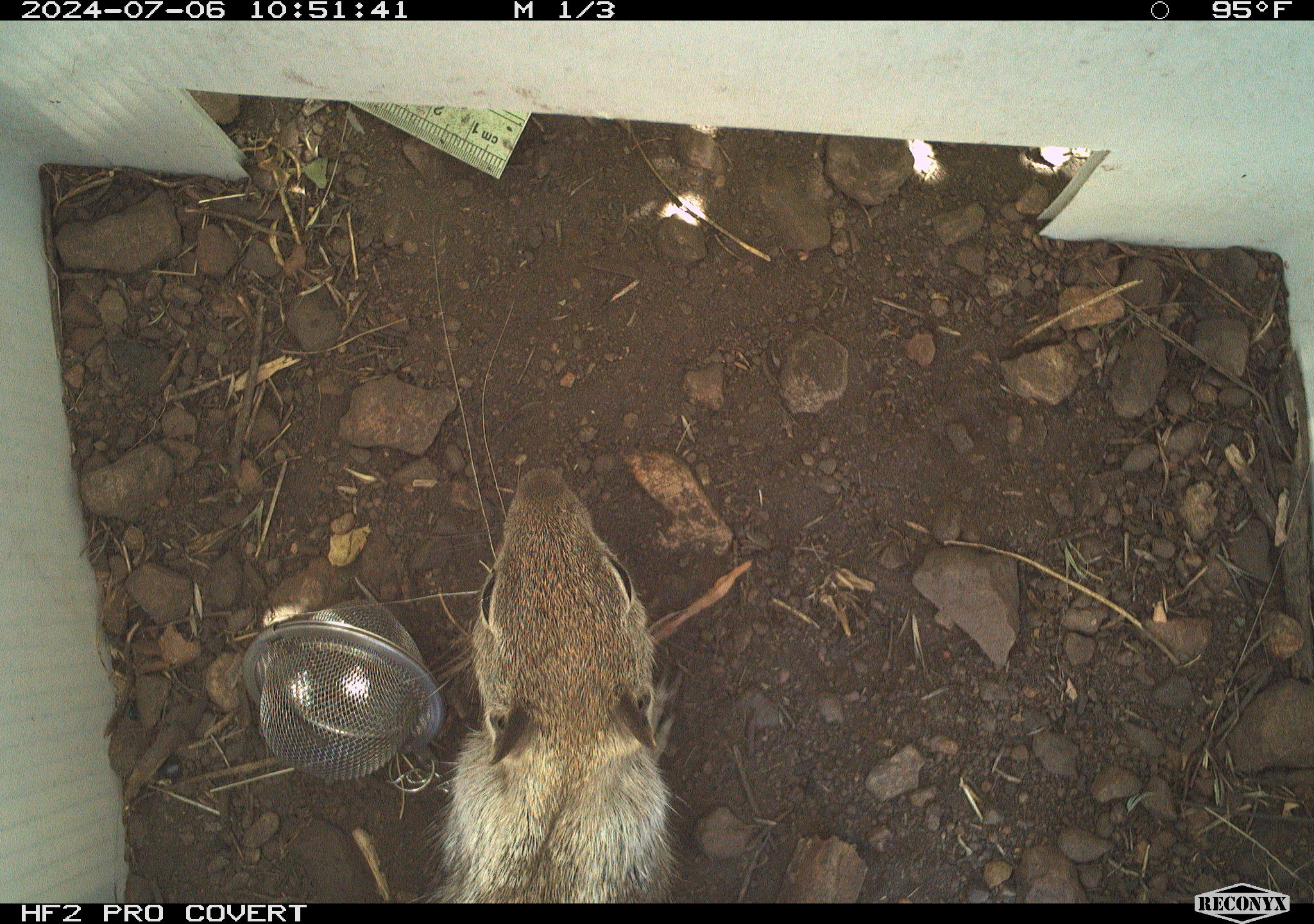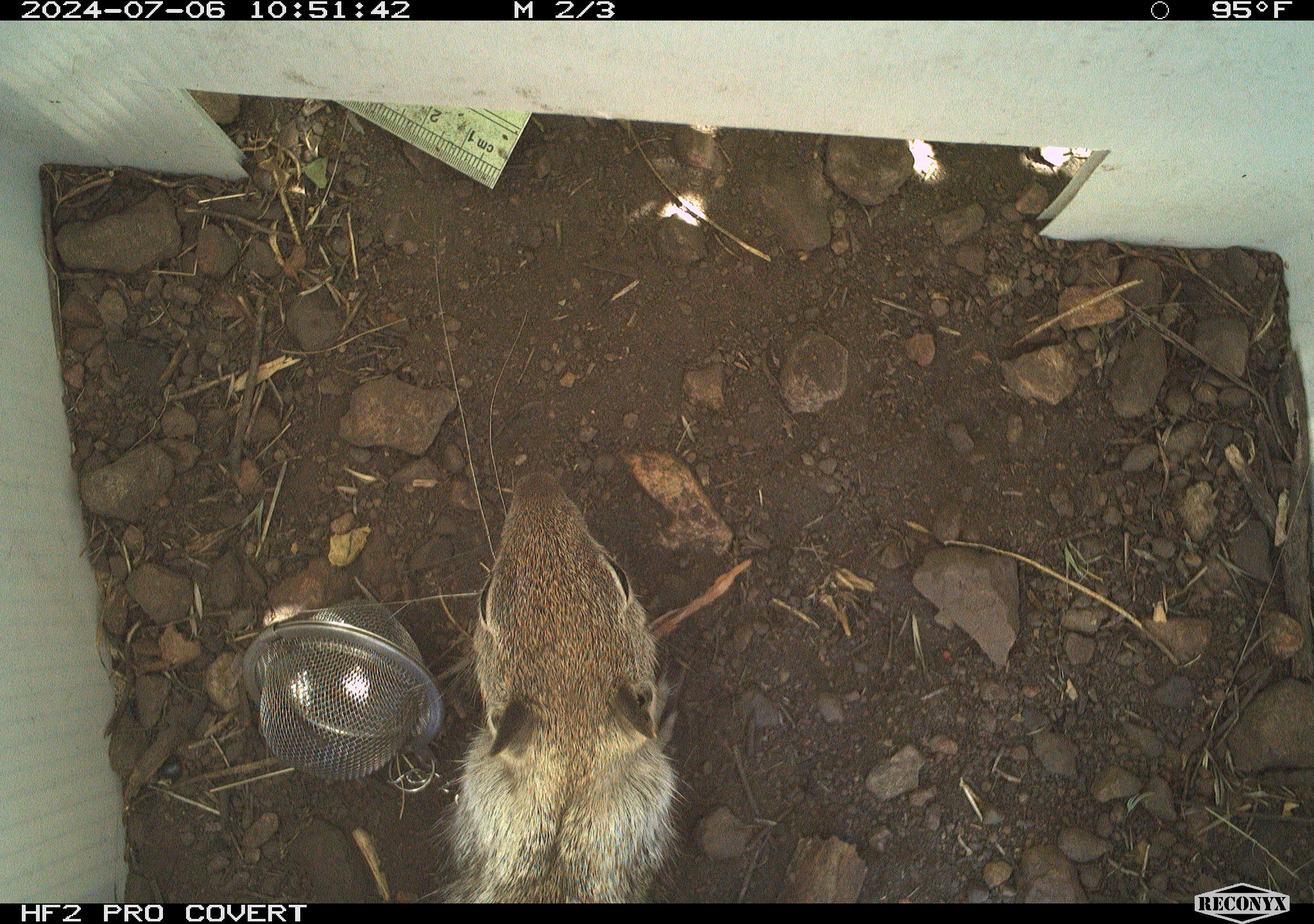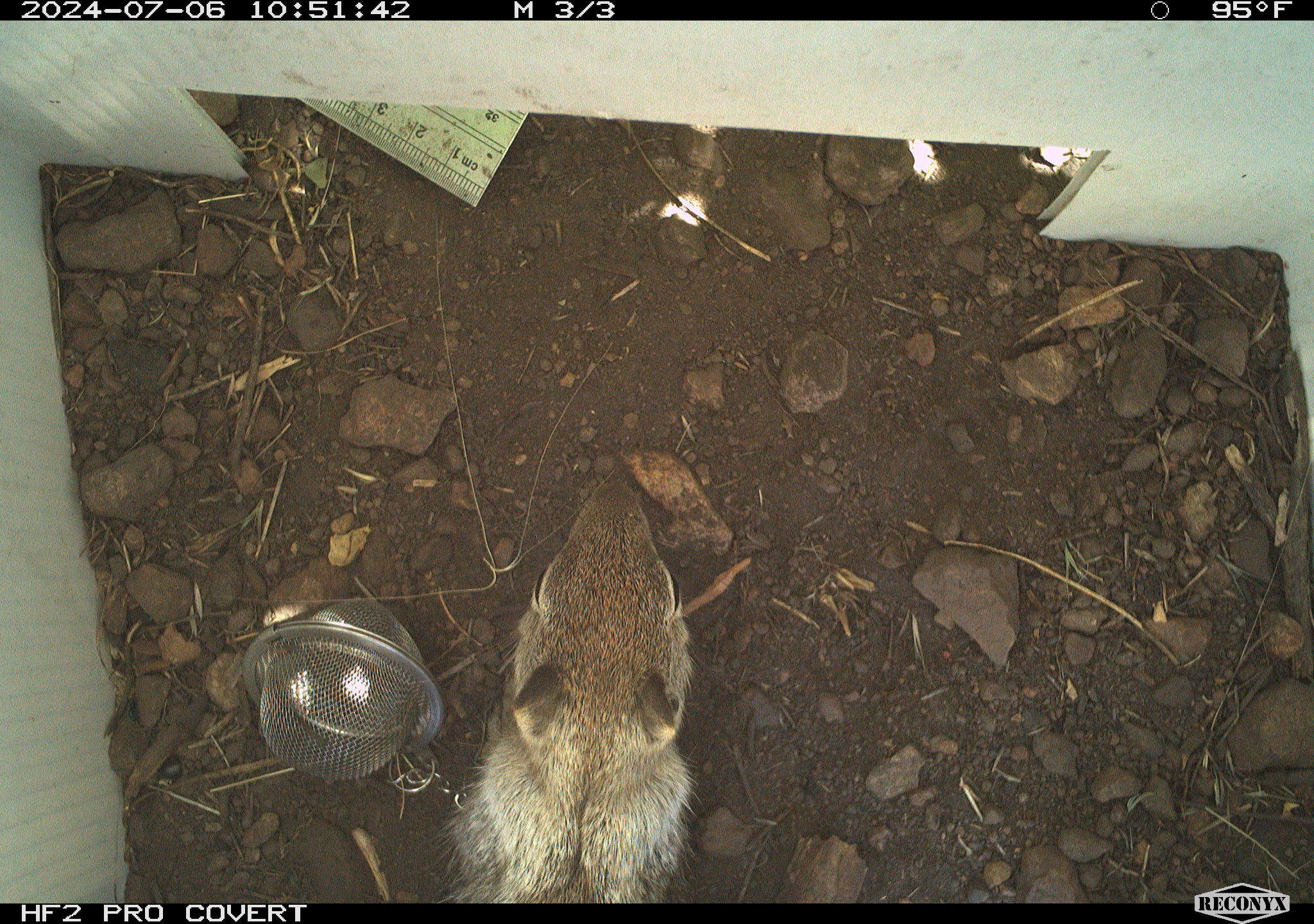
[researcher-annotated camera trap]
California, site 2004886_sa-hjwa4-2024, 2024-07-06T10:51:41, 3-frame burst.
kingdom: Animalia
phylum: Chordata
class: Mammalia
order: Rodentia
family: Sciuridae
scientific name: Sciuridae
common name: squirrels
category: sciuridae family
Sciuridae family (squirrels) (Sciuridae).